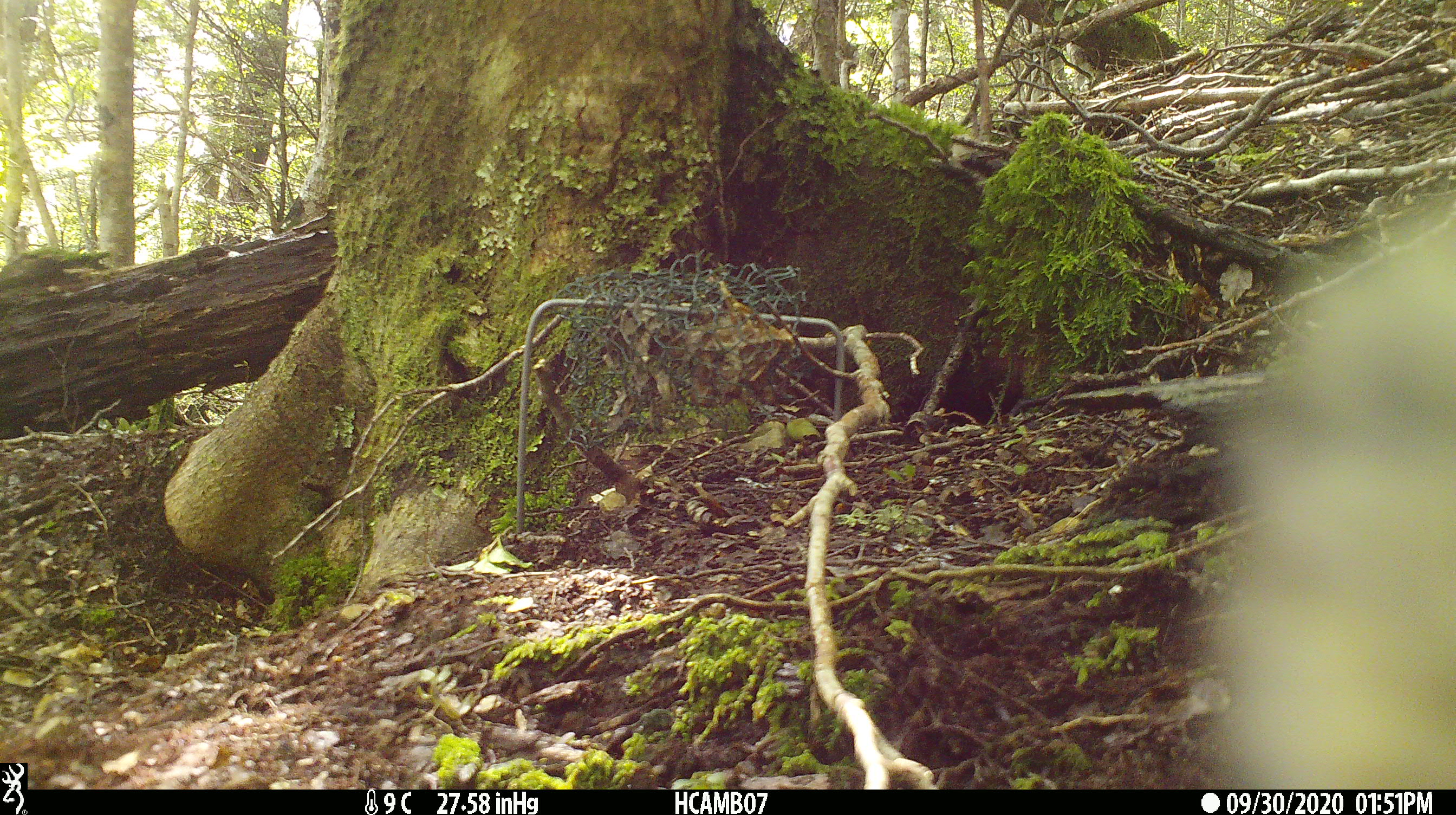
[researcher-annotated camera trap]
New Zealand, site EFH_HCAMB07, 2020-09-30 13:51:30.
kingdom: Animalia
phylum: Chordata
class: Aves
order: Psittaciformes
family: Strigopidae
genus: Nestor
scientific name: Nestor notabilis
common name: kea